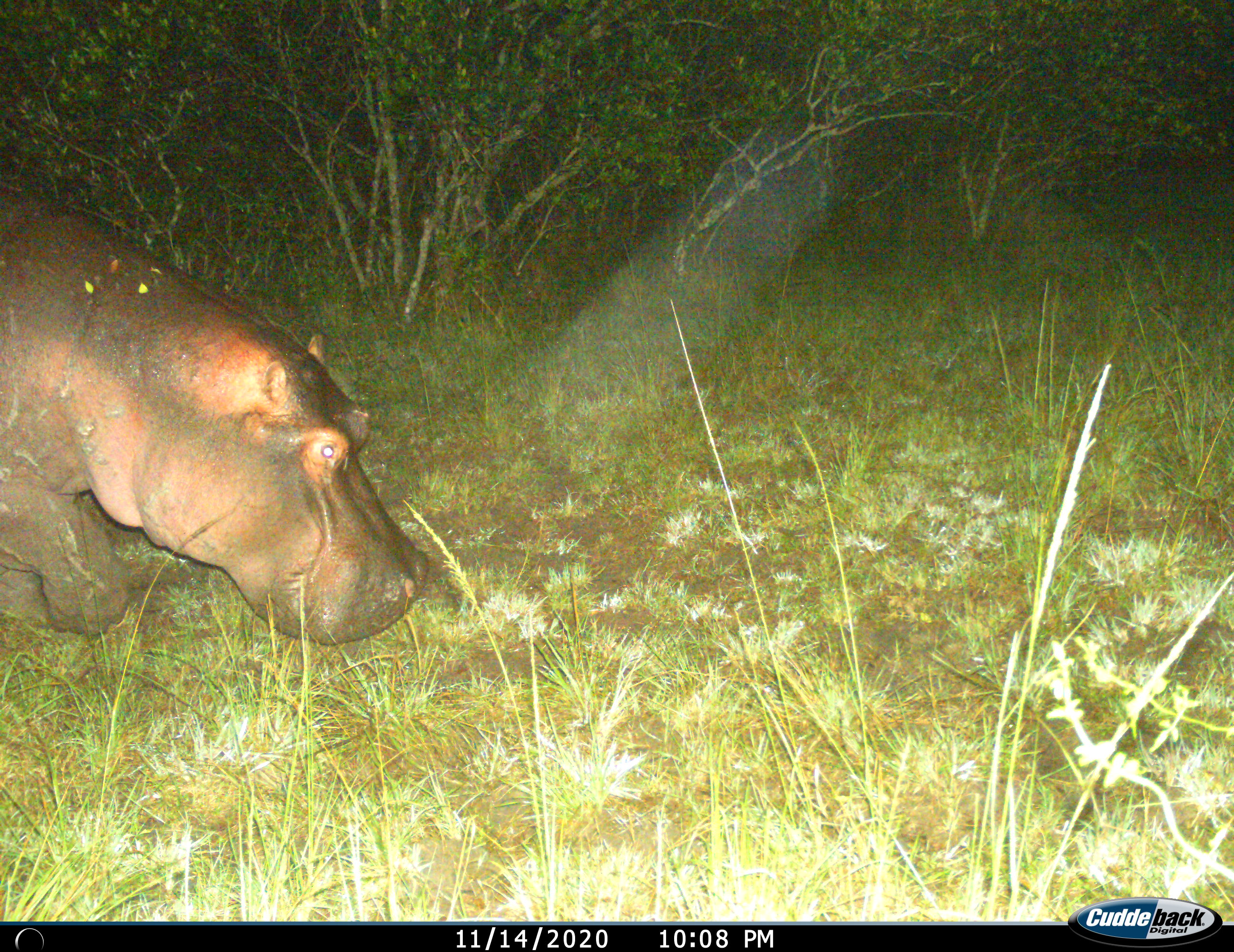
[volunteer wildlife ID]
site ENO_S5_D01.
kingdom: Animalia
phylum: Chordata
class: Mammalia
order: Artiodactyla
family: Hippopotamidae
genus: Hippopotamus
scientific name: Hippopotamus amphibius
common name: hippopotamus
Hippopotamus (Hippopotamus amphibius), count 1. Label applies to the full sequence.